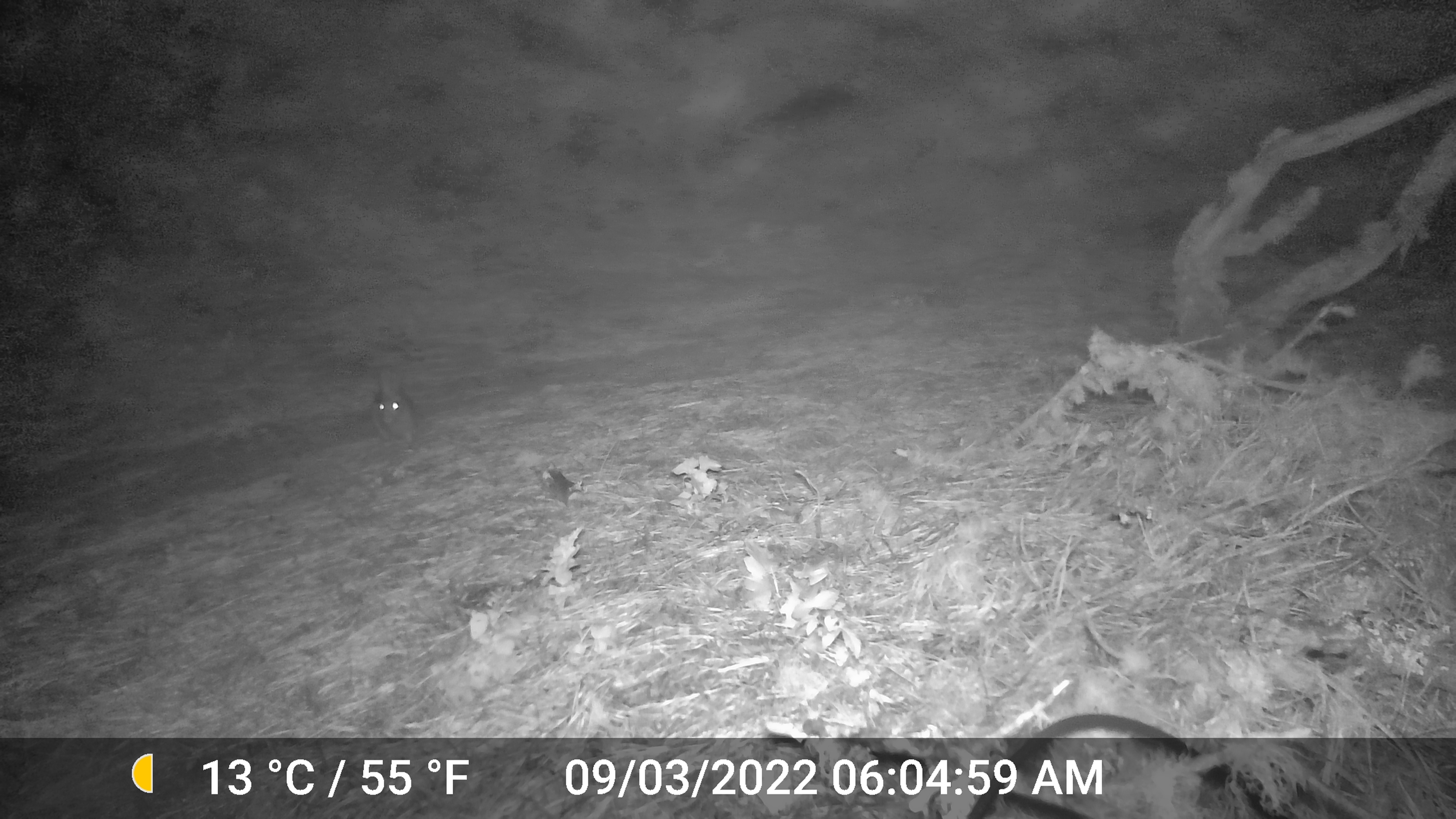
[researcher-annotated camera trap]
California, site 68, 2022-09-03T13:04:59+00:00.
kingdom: Animalia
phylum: Chordata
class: Mammalia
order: Lagomorpha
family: Leporidae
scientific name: Leporidae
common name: rabbit